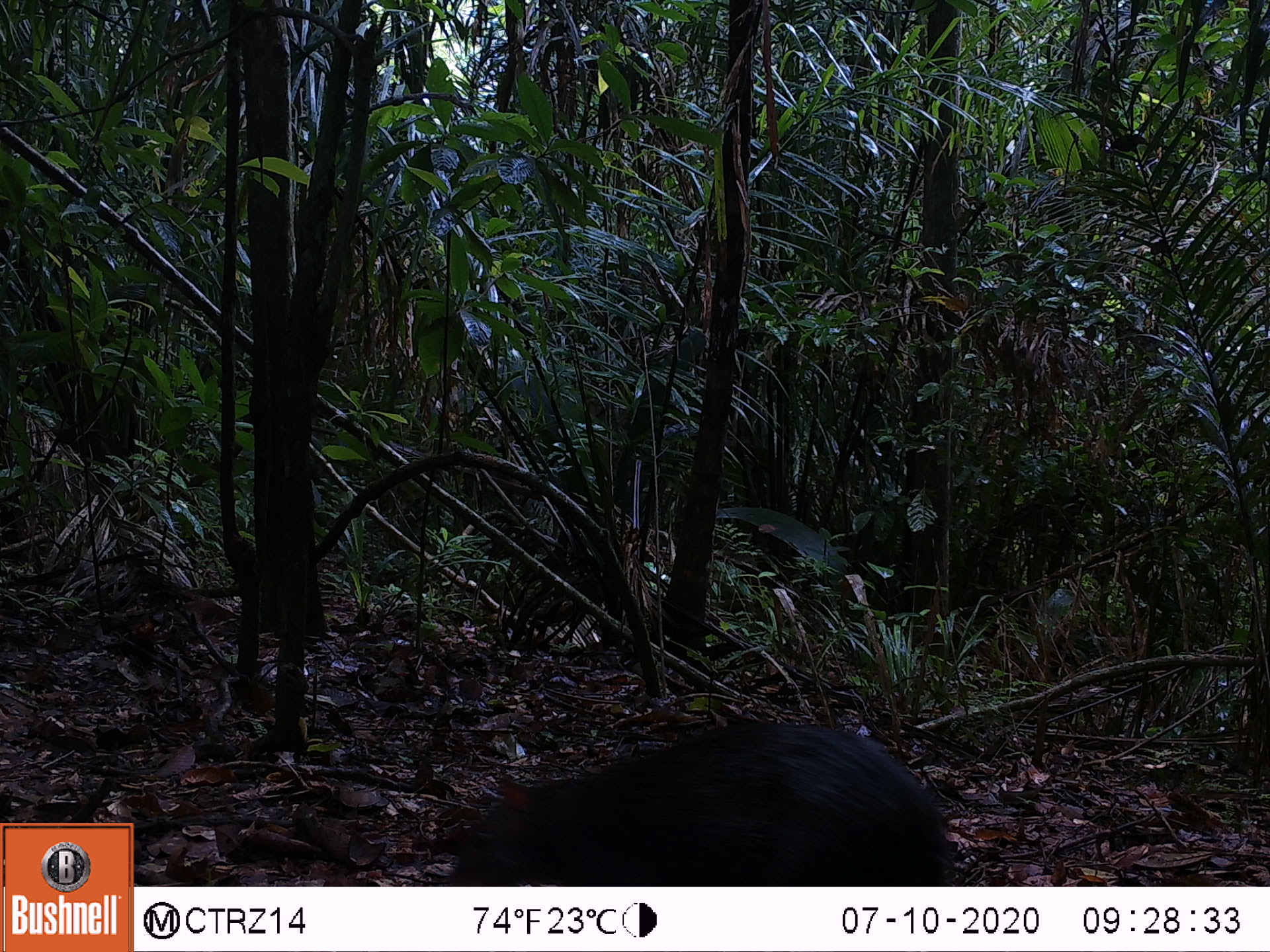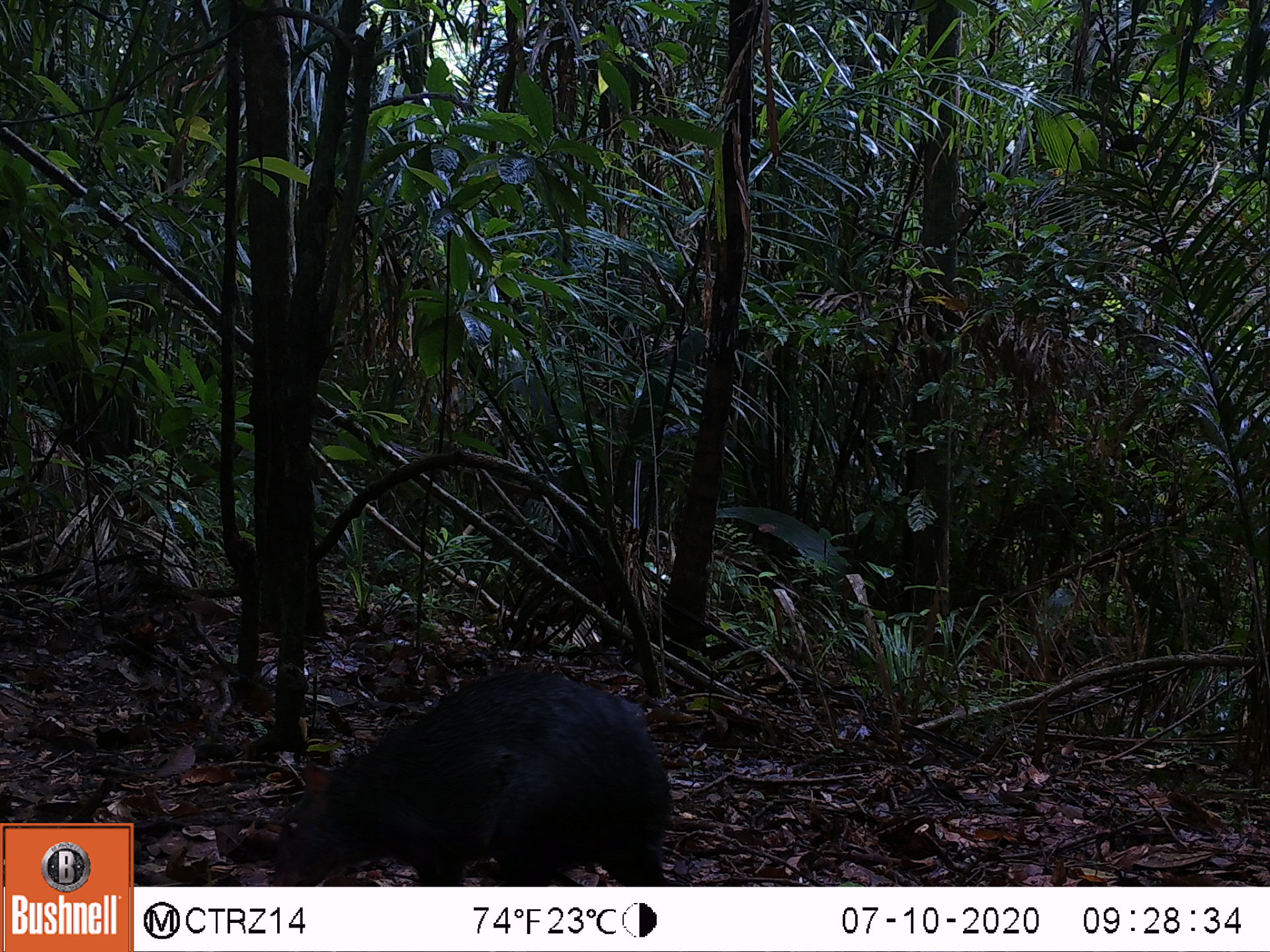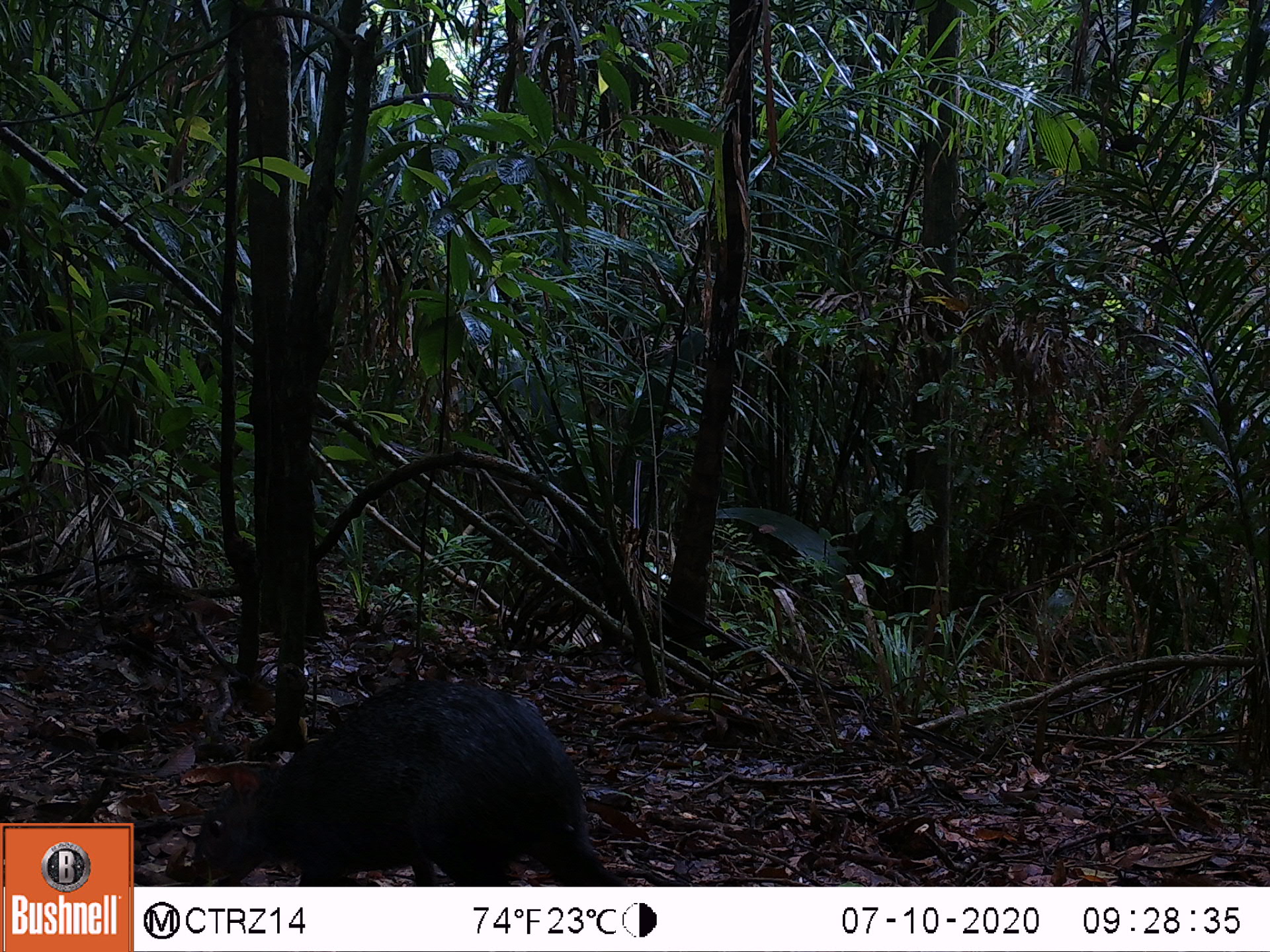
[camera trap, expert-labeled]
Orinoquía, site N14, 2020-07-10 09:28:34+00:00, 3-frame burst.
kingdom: Animalia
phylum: Chordata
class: Mammalia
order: Rodentia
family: Dasyproctidae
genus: Dasyprocta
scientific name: Dasyprocta fuliginosa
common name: black agouti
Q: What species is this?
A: Black agouti (Dasyprocta fuliginosa).